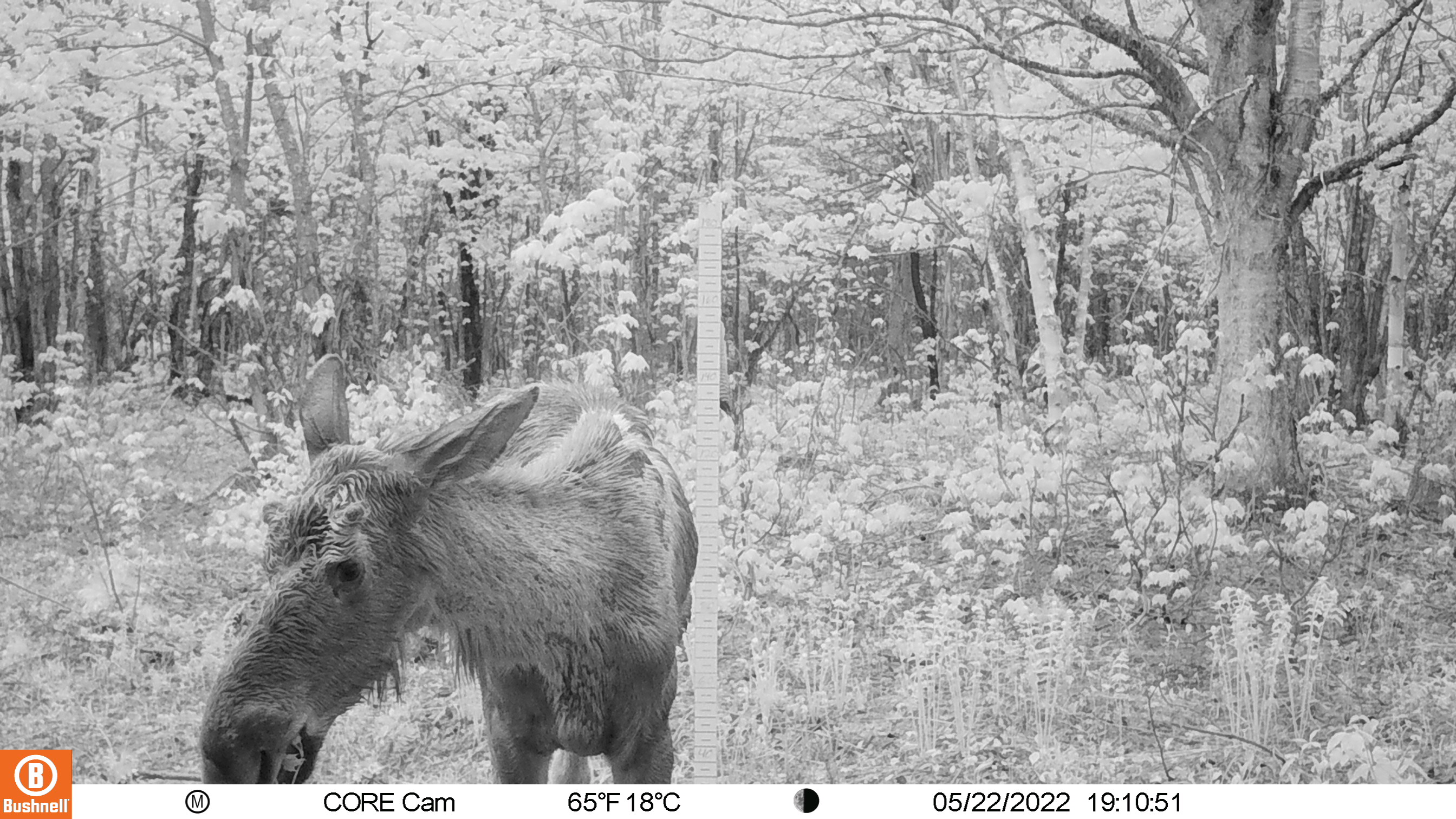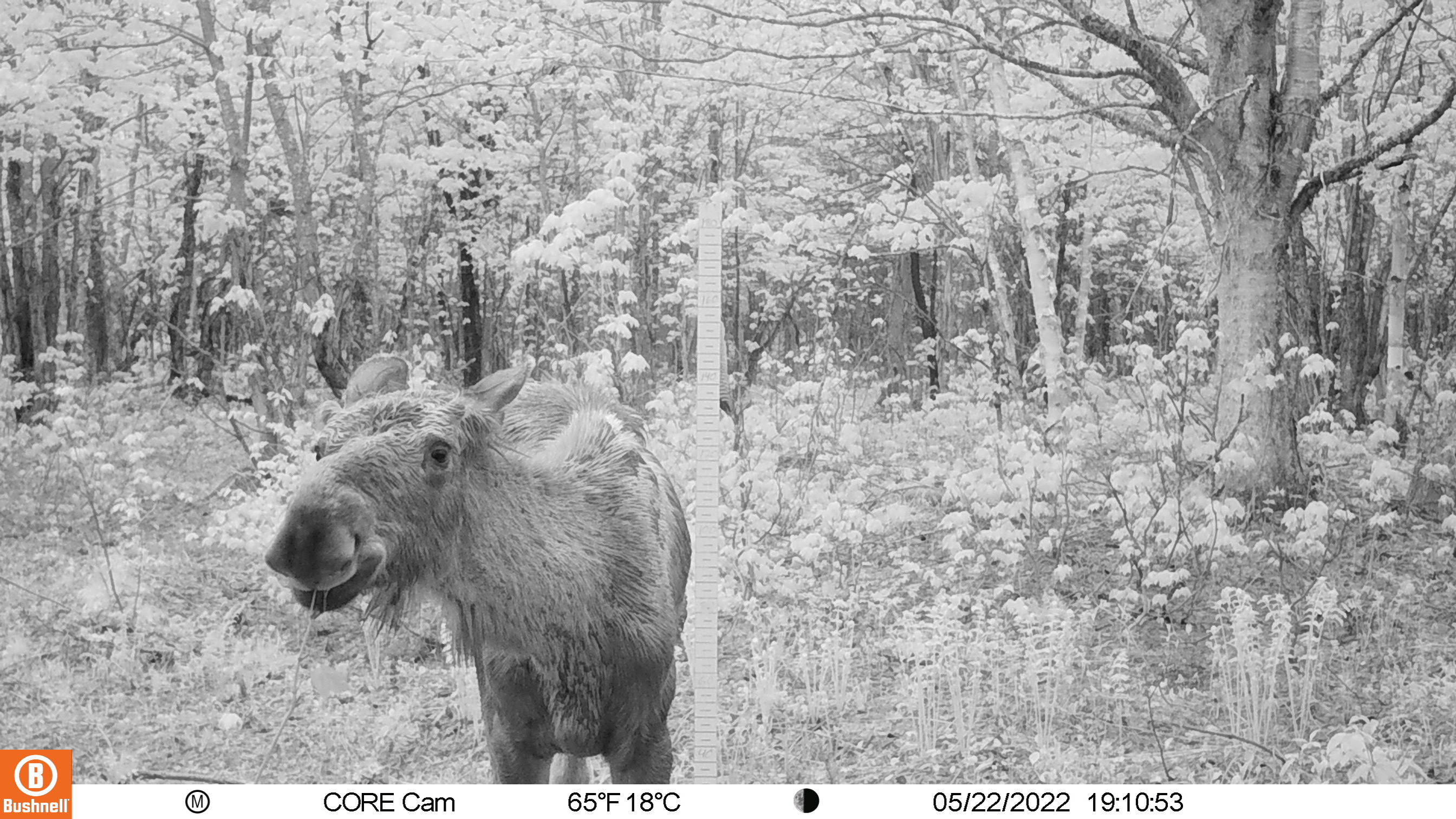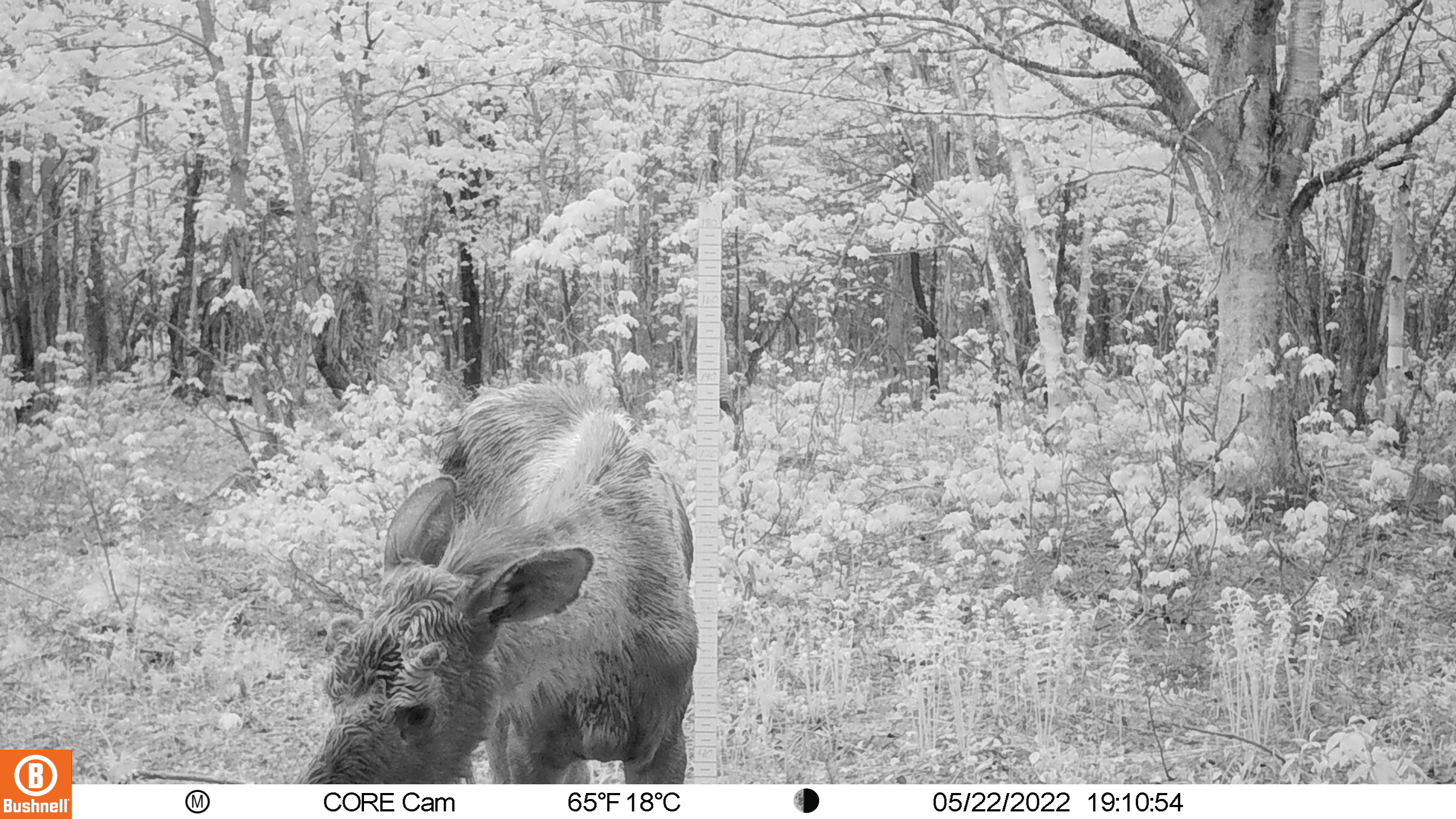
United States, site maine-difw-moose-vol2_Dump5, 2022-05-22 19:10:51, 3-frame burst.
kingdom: Animalia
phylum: Chordata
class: Mammalia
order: Artiodactyla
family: Cervidae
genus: Alces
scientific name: Alces alces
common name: moose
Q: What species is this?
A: Moose (Alces alces).